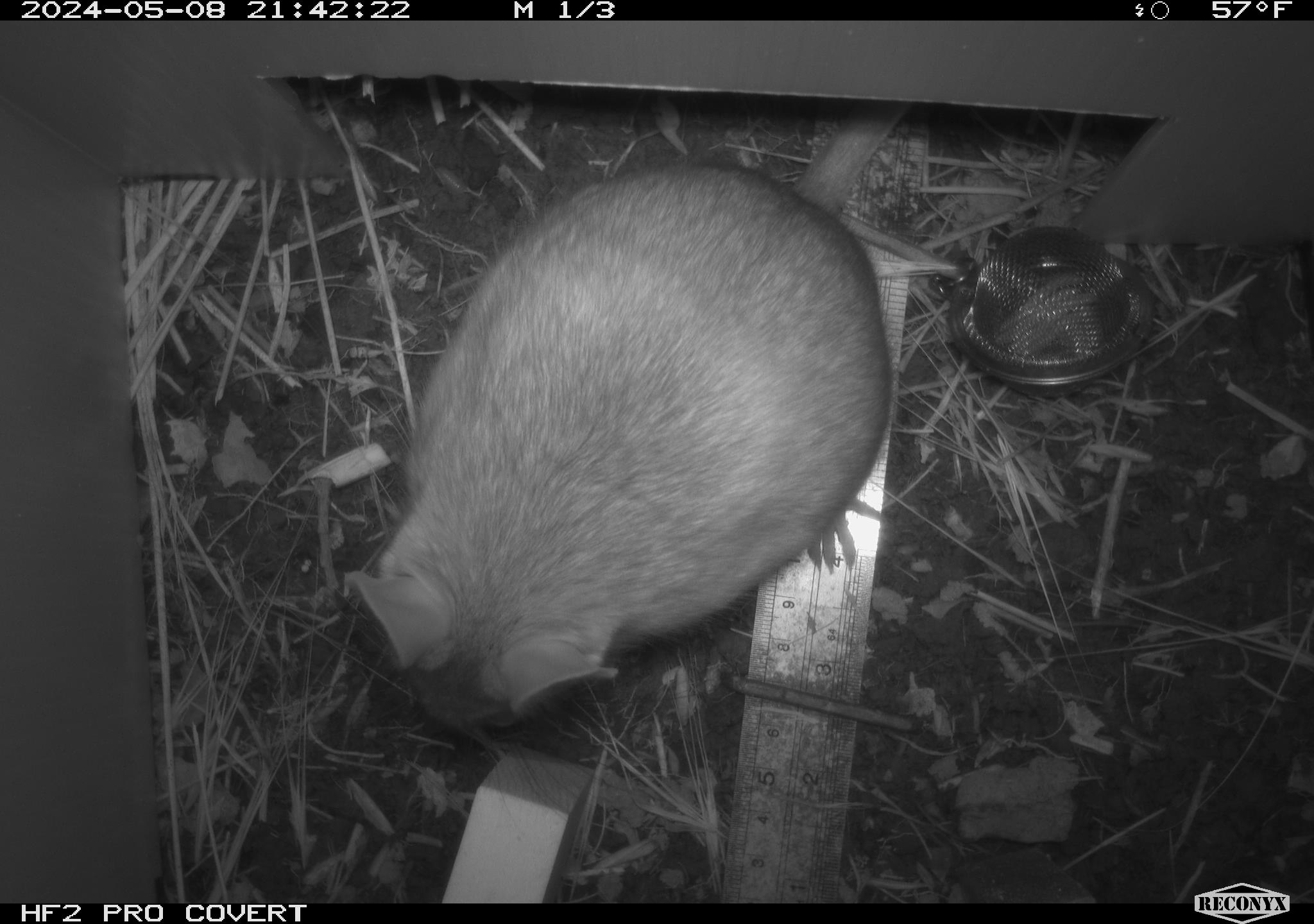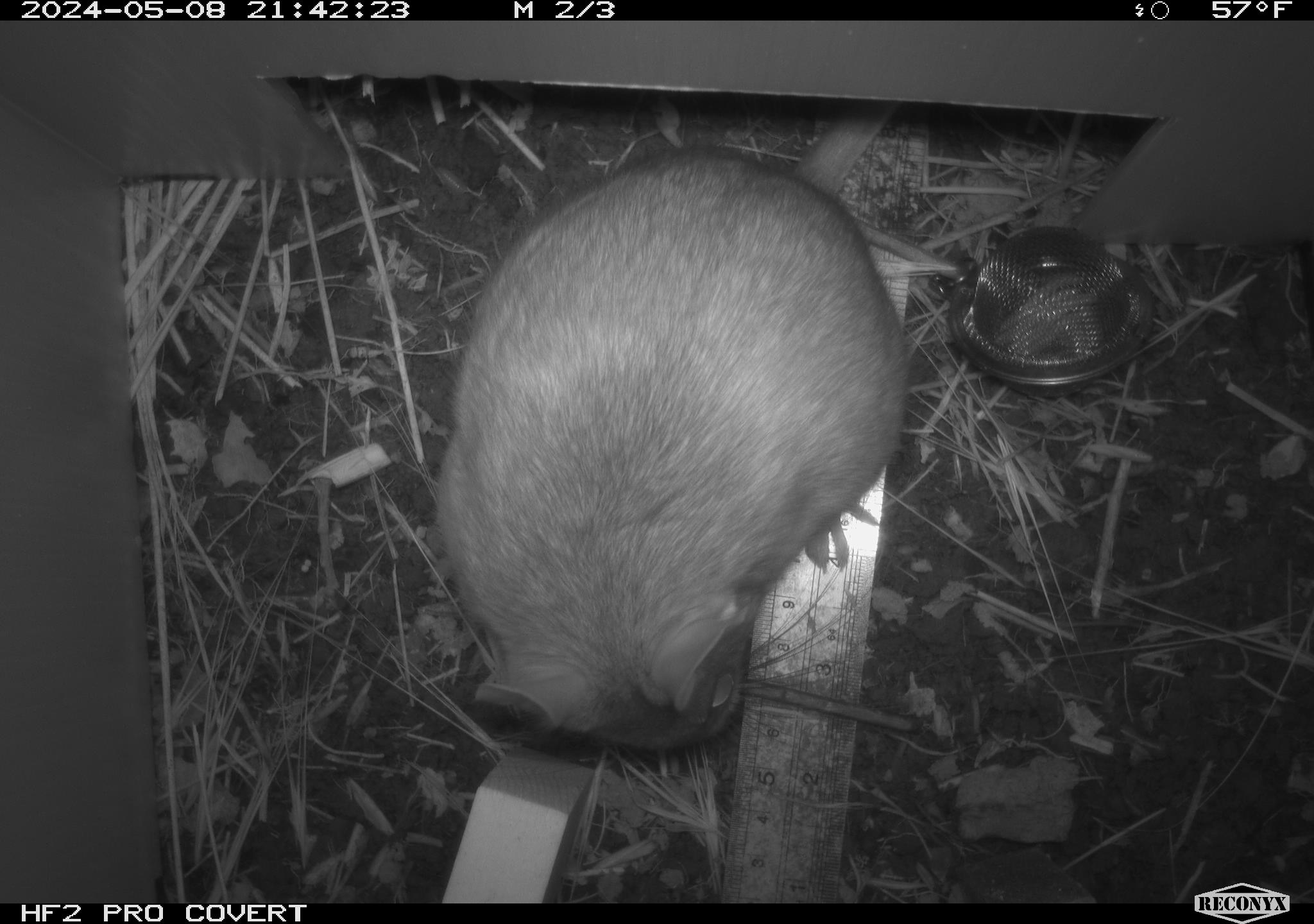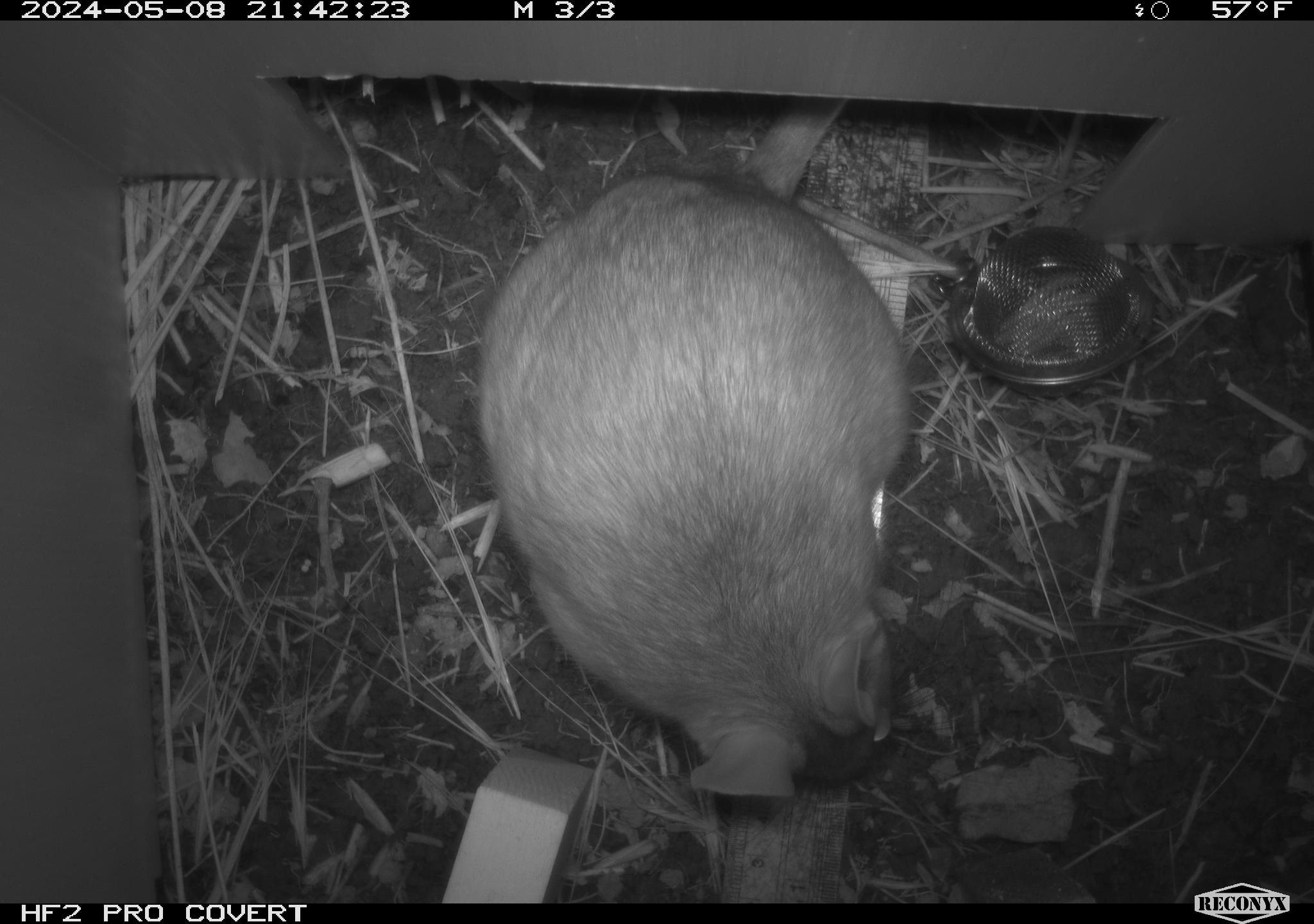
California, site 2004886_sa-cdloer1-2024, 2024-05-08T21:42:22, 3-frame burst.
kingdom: Animalia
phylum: Chordata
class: Mammalia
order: Rodentia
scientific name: Rodentia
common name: woodrat or rat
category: woodrat or rat species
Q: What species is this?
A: Woodrat or rat species (woodrat or rat) (Rodentia).